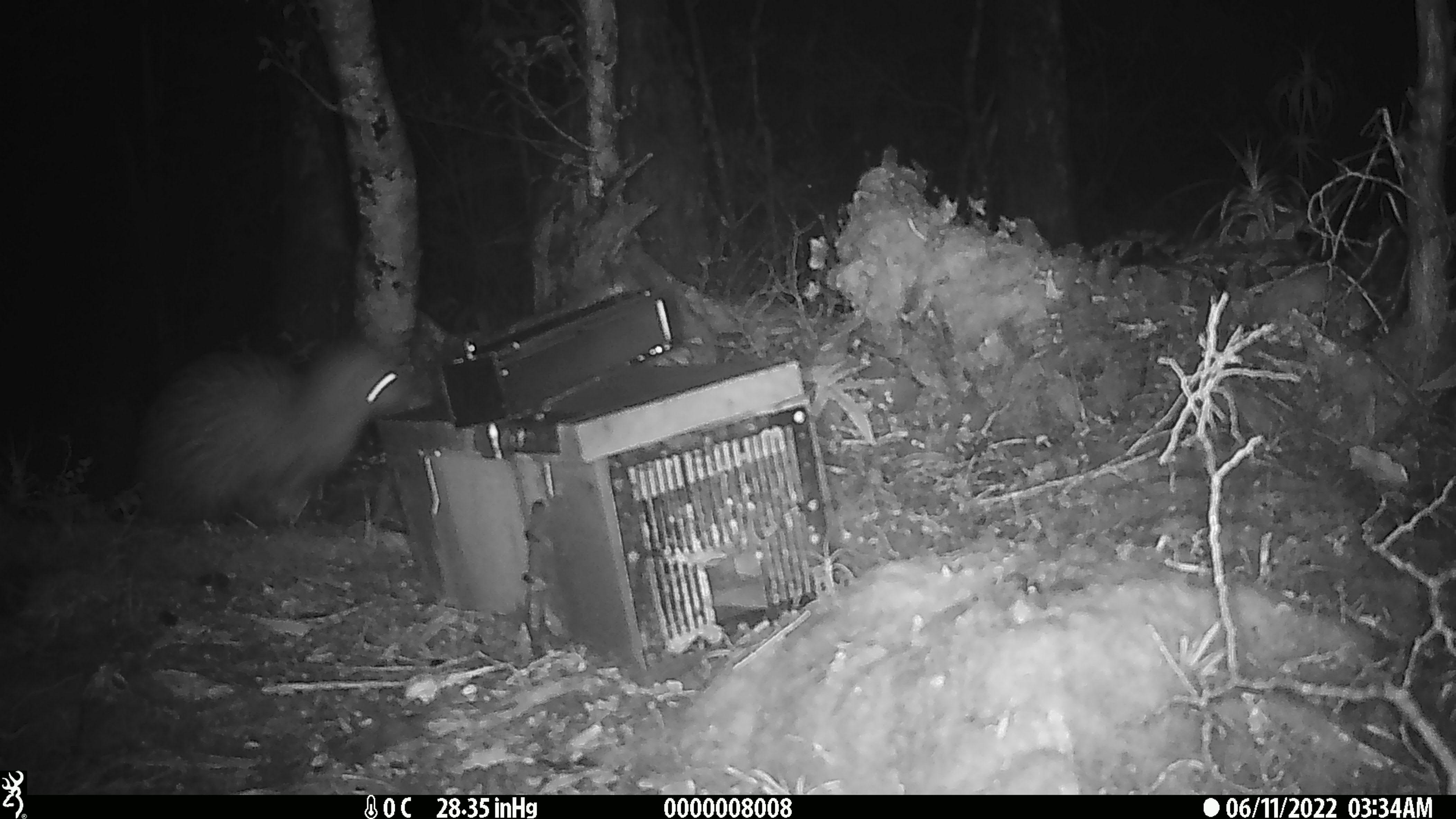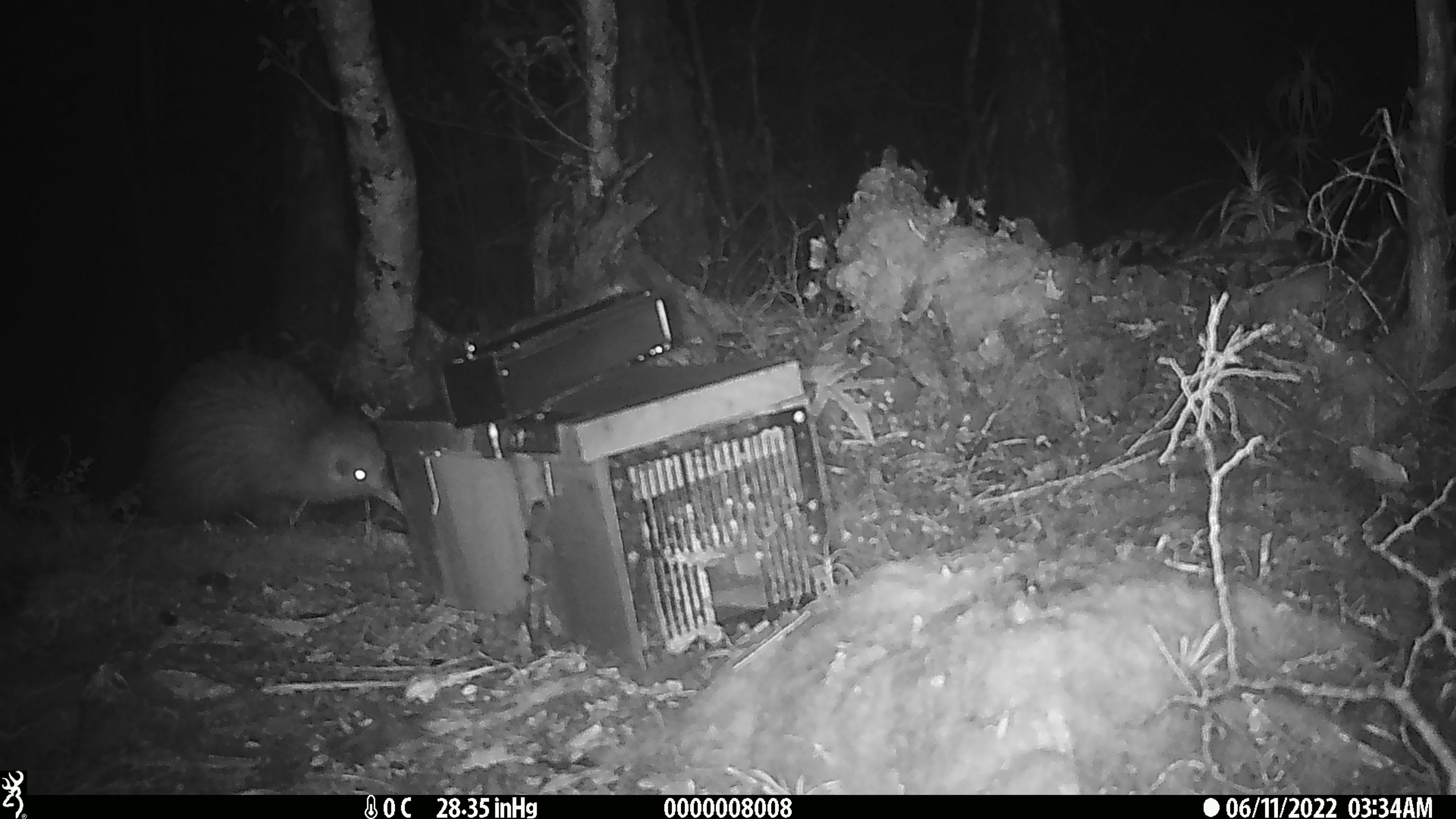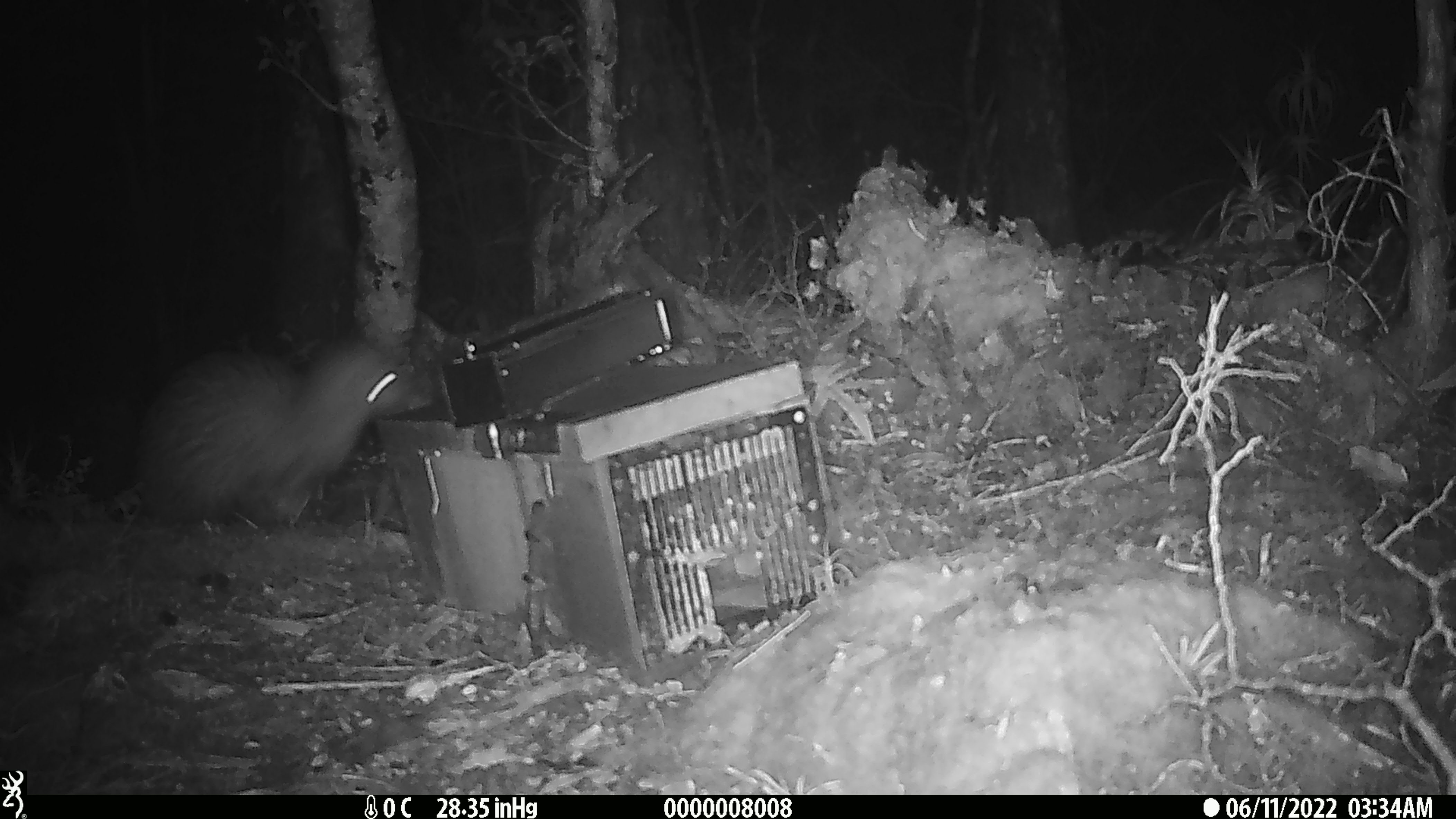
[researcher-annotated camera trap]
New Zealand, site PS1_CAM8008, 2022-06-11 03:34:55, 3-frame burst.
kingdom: Animalia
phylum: Chordata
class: Aves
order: Apterygiformes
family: Apterygidae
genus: Apteryx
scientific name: Apteryx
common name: kiwi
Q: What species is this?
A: Kiwi (Apteryx).